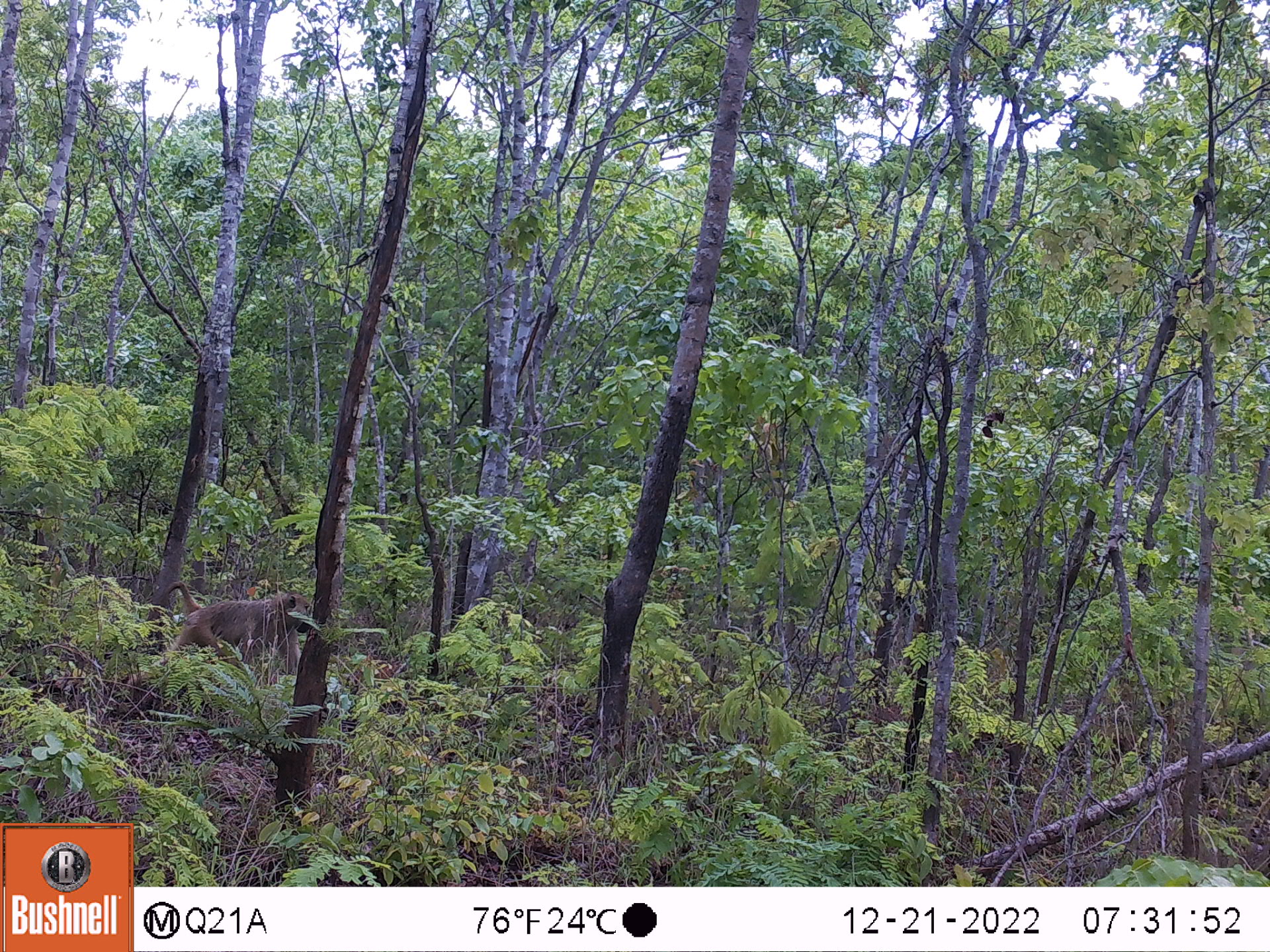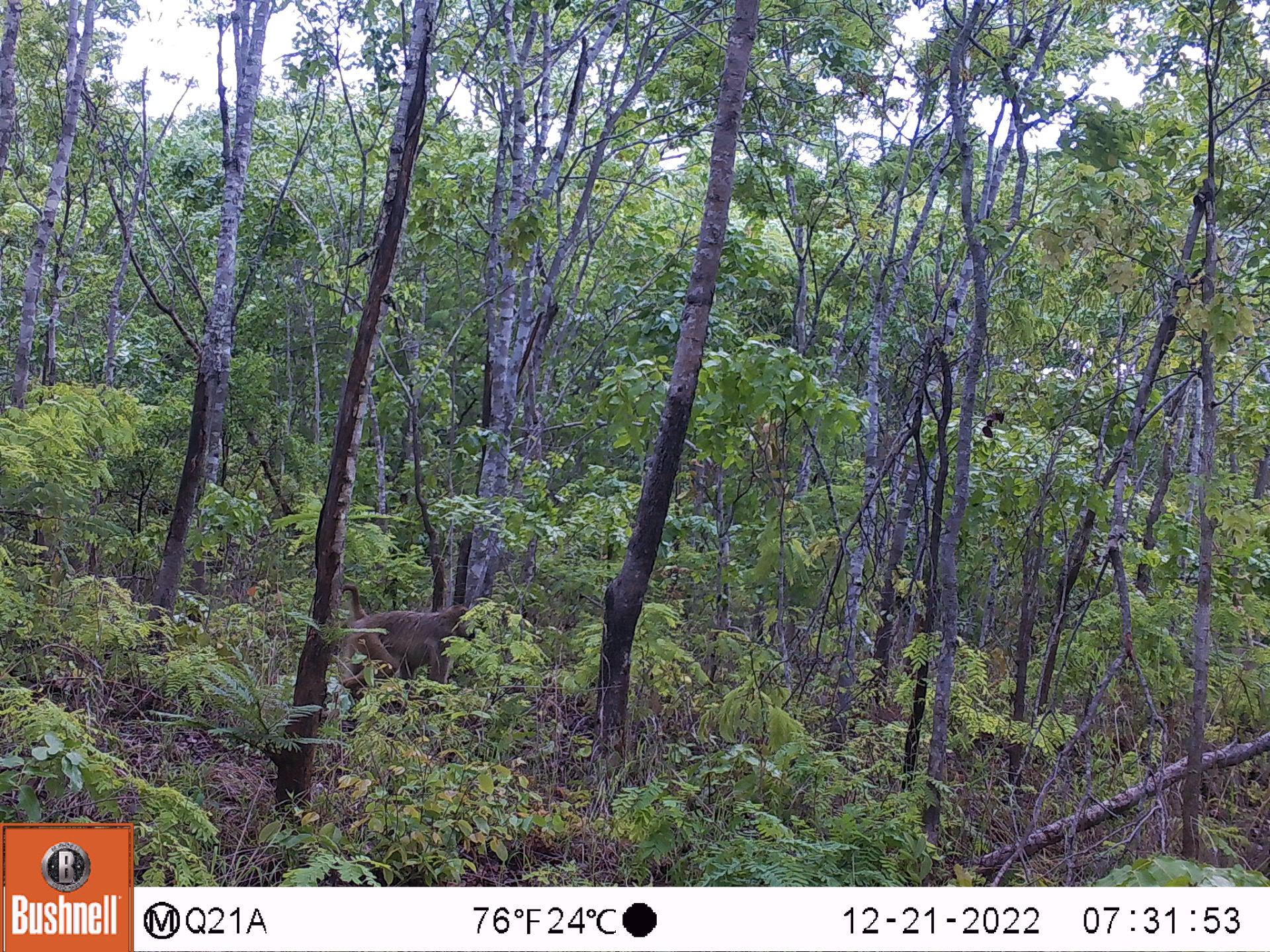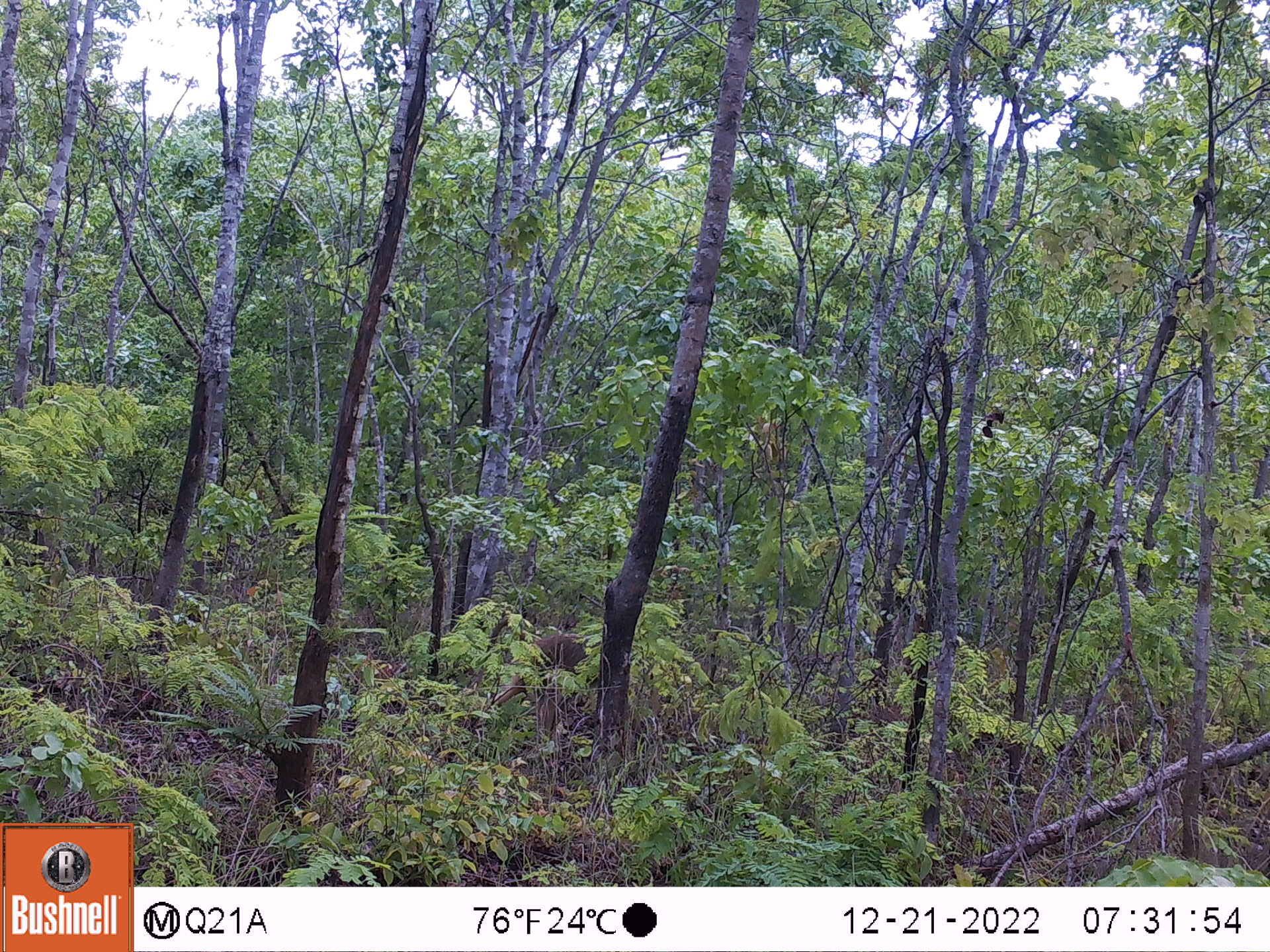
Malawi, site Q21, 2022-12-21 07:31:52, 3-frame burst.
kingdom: Animalia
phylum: Chordata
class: Mammalia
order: Primates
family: Cercopithecidae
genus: Papio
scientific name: Papio cynocephalus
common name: yellow baboon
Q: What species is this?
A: Yellow baboon (Papio cynocephalus).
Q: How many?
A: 1.